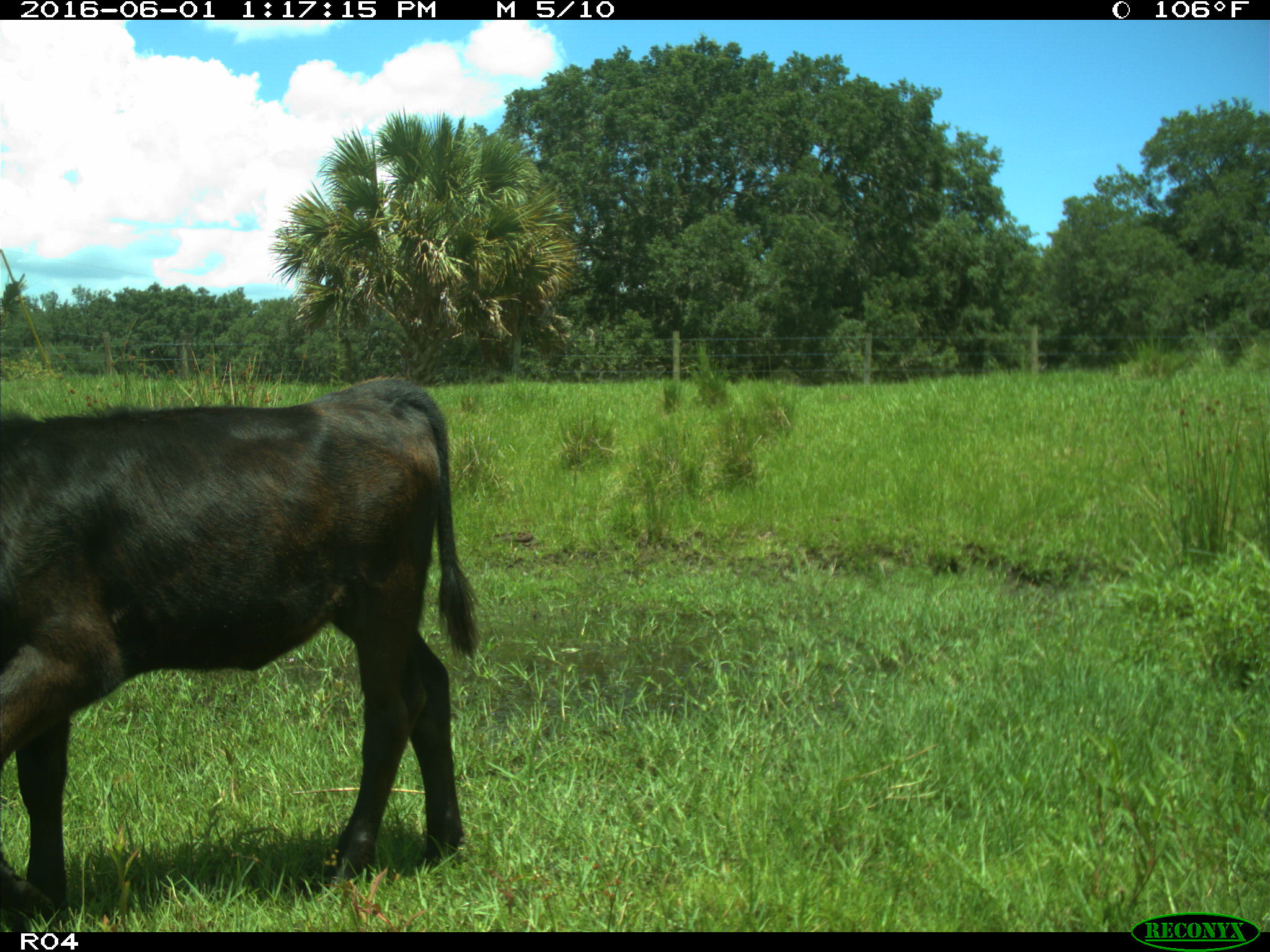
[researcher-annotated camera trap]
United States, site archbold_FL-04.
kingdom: Animalia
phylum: Chordata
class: Mammalia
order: Artiodactyla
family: Bovidae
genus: Bos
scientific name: Bos taurus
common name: domestic cow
Bos taurus (domestic cow).